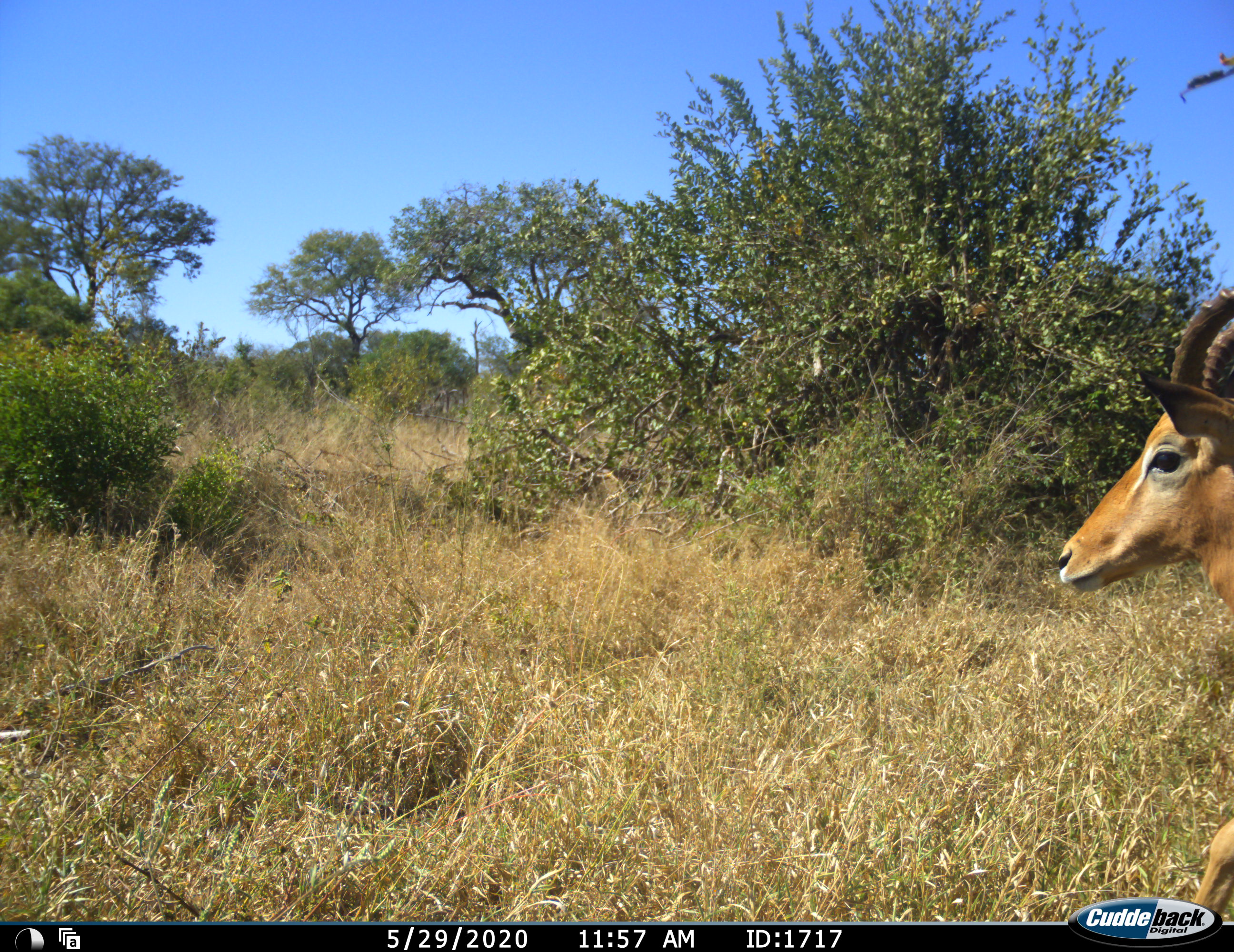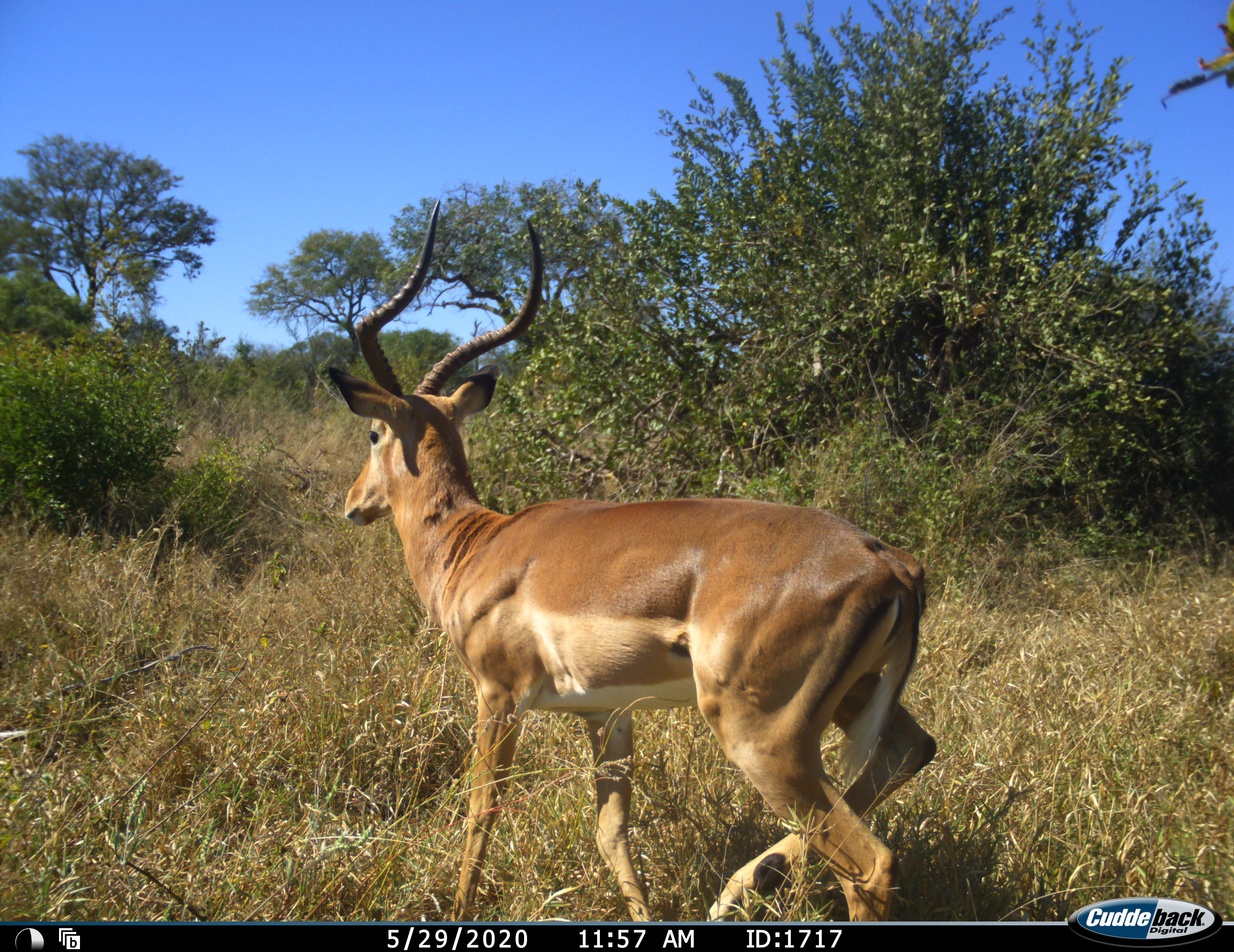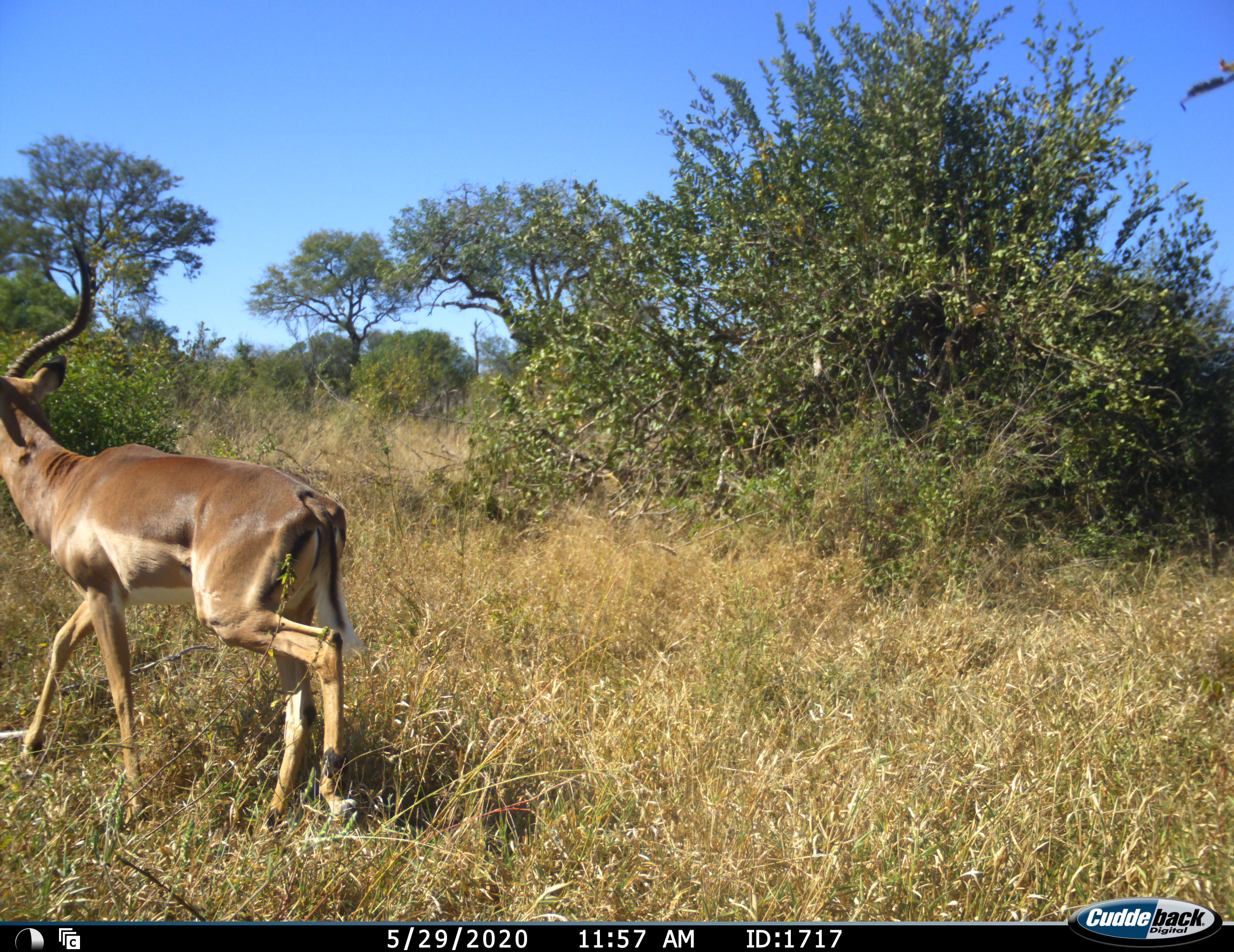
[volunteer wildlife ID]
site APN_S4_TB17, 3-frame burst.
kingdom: Animalia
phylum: Chordata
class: Mammalia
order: Artiodactyla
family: Bovidae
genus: Aepyceros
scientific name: Aepyceros melampus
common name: impala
Impala (Aepyceros melampus), count 1. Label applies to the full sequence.